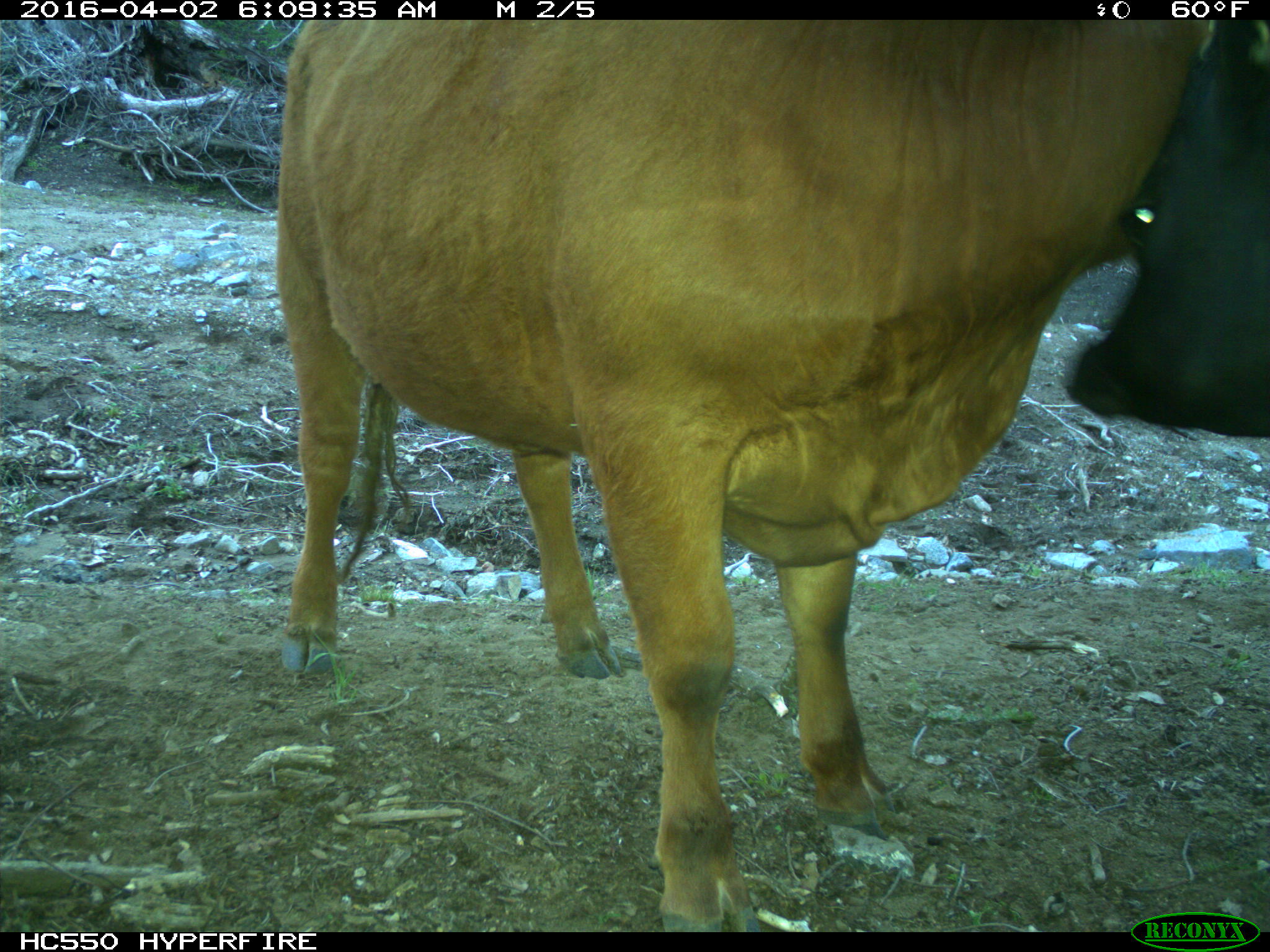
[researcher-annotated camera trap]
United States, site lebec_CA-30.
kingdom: Animalia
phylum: Chordata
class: Mammalia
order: Artiodactyla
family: Bovidae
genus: Bos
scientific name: Bos taurus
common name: domestic cow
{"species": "Bos taurus (domestic cow)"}